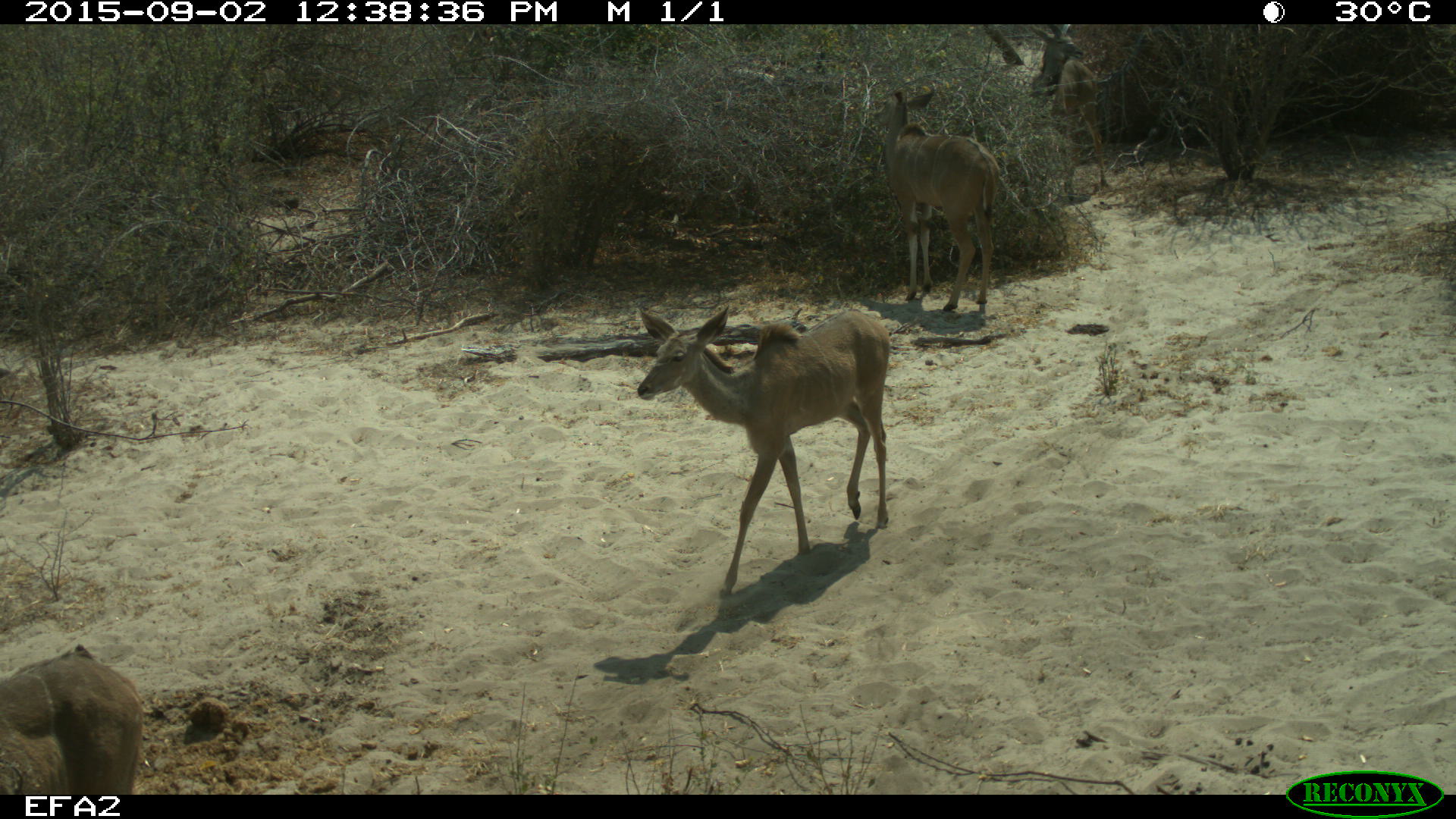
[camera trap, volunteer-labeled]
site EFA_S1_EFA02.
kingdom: Animalia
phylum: Chordata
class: Mammalia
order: Artiodactyla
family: Bovidae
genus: Tragelaphus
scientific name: Tragelaphus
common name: kudu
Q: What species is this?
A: Kudu (Tragelaphus).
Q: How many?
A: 4.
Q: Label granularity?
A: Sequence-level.